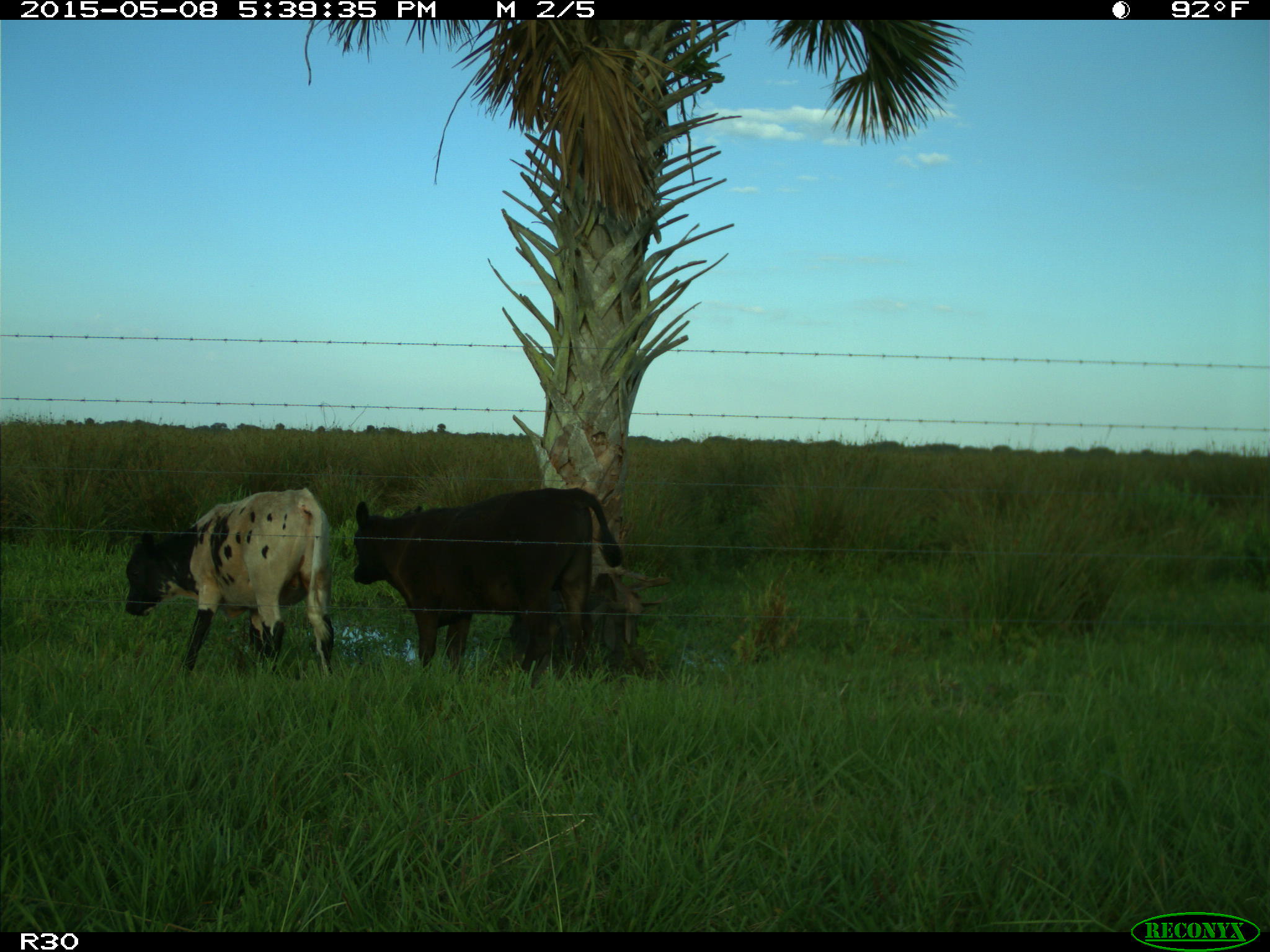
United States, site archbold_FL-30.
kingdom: Animalia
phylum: Chordata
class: Mammalia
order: Artiodactyla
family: Bovidae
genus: Bos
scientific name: Bos taurus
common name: domestic cow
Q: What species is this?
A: Bos taurus (domestic cow).